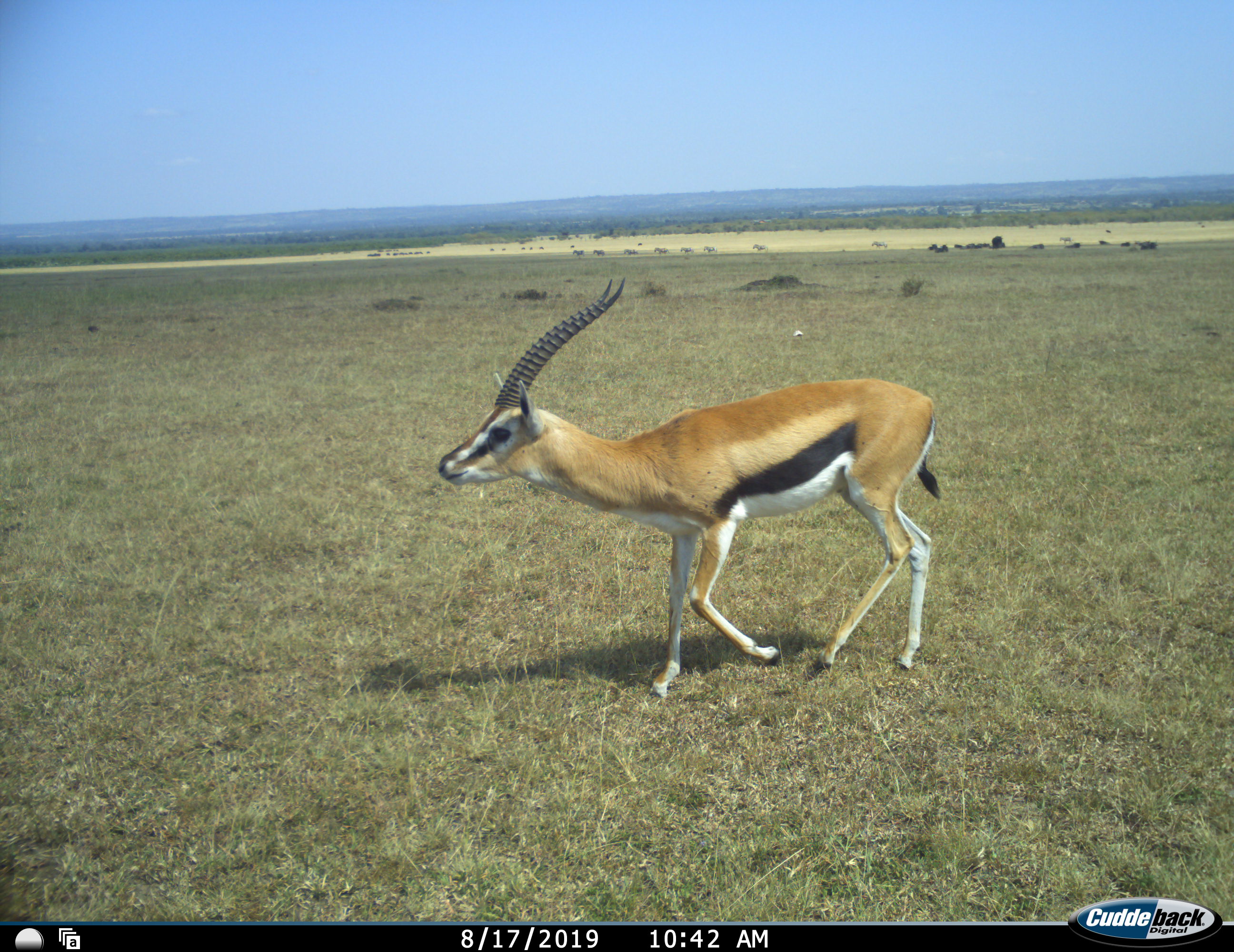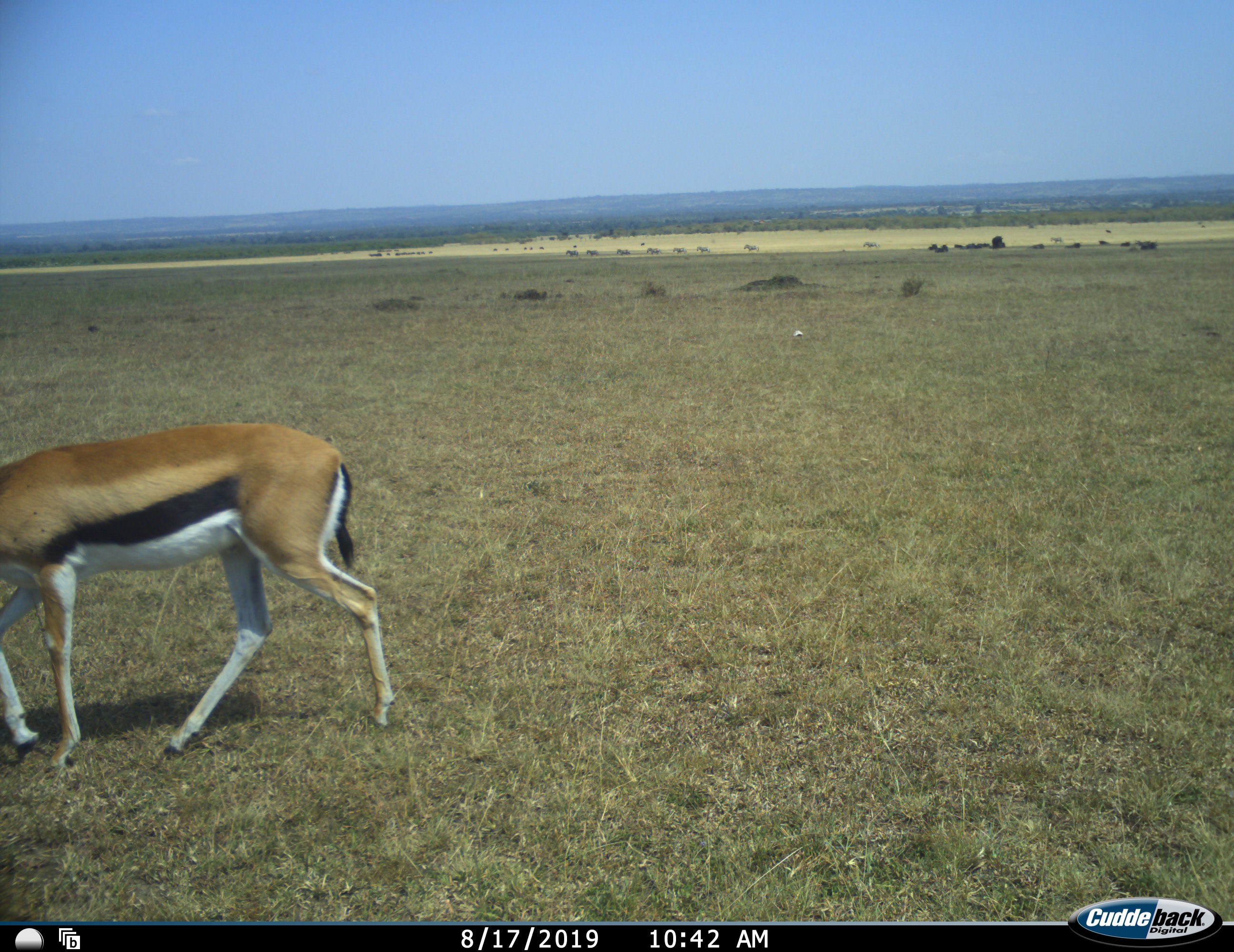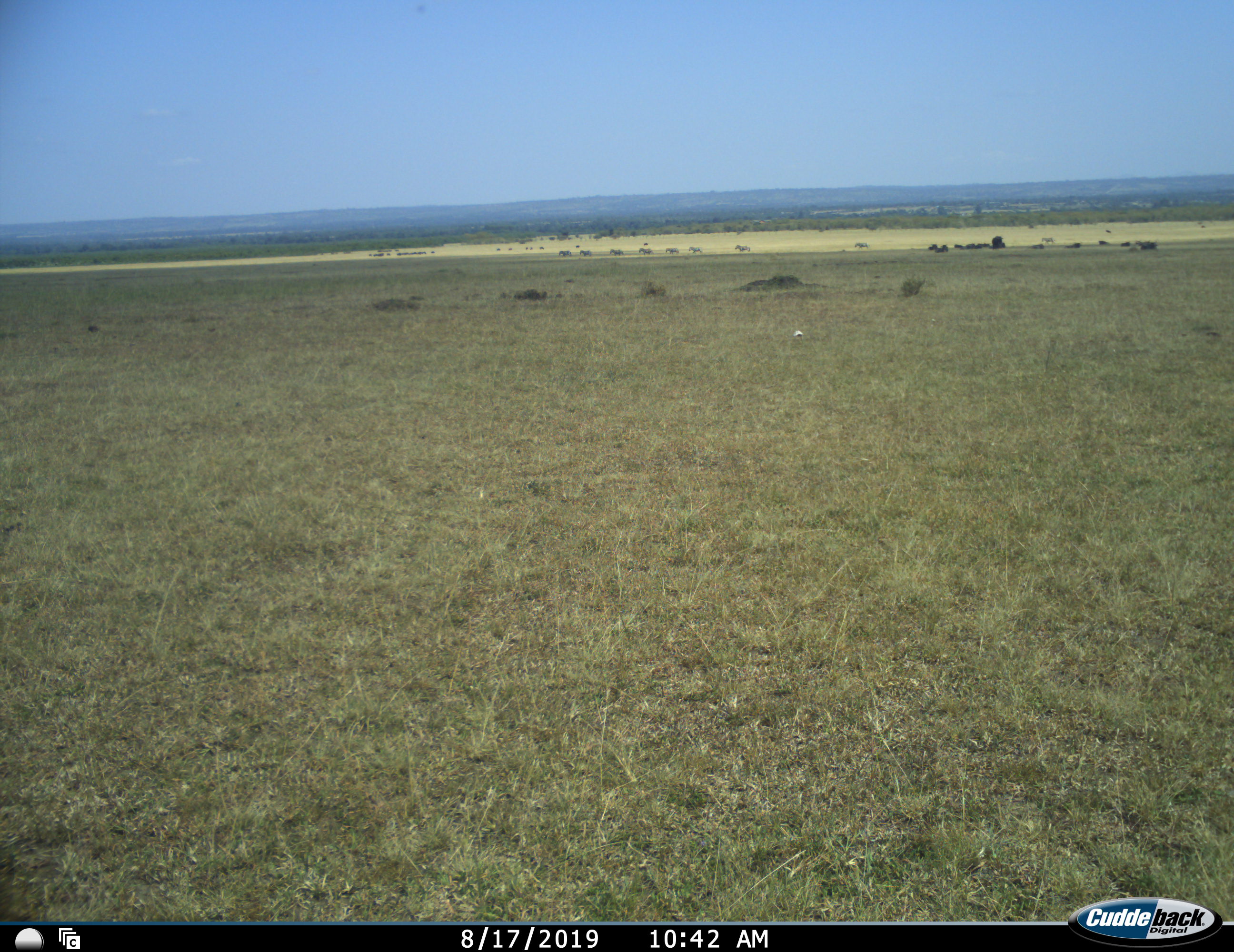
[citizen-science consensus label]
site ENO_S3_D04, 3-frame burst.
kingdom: Animalia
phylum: Chordata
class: Mammalia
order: Artiodactyla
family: Bovidae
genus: Eudorcas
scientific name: Eudorcas thomsonii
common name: thomson's gazelle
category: gazellethomsons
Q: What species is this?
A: Gazellethomsons (thomson's gazelle) (Eudorcas thomsonii).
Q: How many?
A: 1.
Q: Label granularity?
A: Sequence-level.